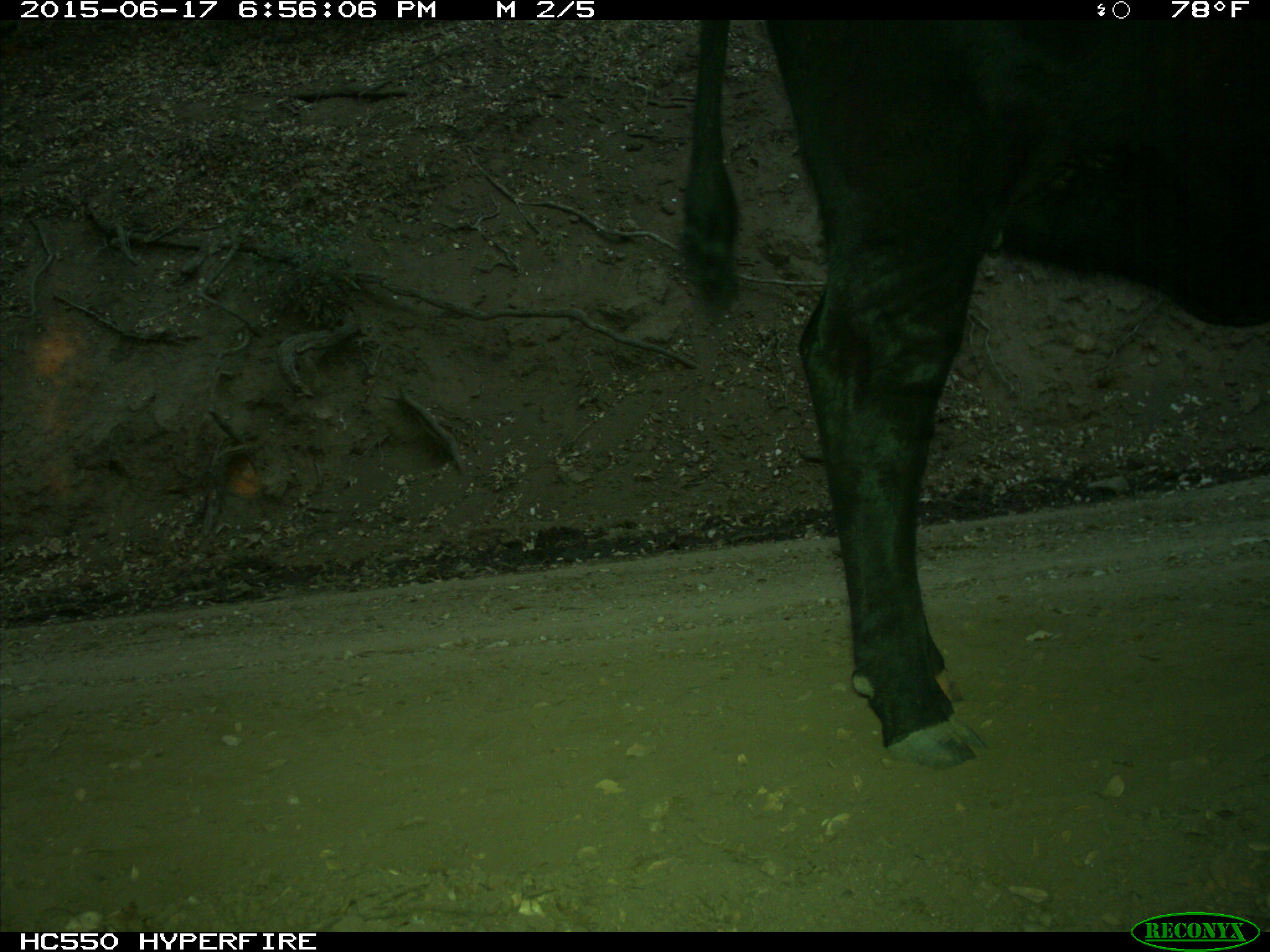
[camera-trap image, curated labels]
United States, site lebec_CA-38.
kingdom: Animalia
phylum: Chordata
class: Mammalia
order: Artiodactyla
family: Bovidae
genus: Bos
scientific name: Bos taurus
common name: domestic cow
Bos taurus (domestic cow).